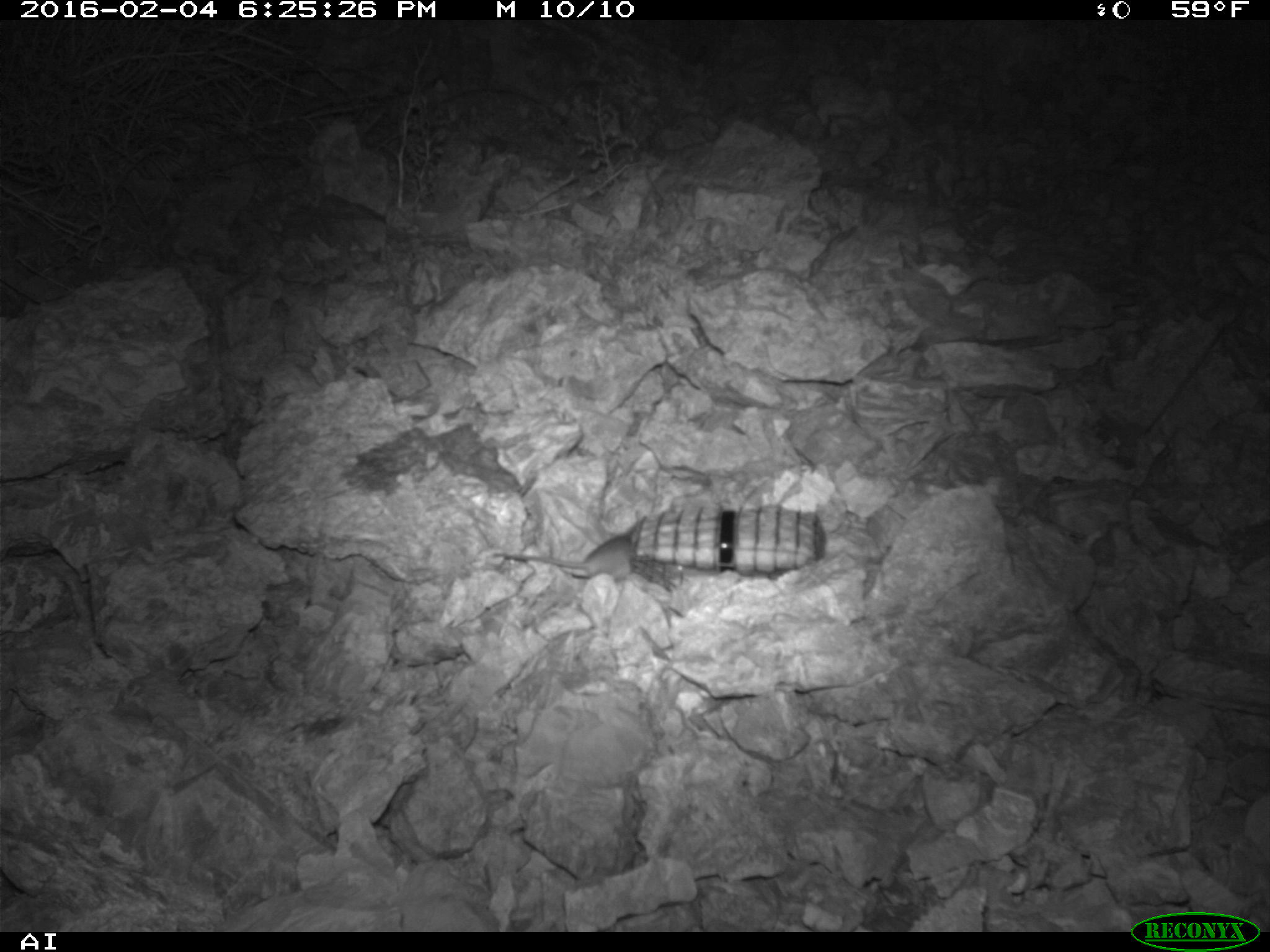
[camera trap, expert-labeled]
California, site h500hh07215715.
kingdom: Animalia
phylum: Chordata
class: Mammalia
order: Rodentia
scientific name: Rodentia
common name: rodent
Rodent (Rodentia).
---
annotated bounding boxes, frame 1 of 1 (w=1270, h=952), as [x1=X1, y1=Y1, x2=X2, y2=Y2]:
rodent: [x1=493, y1=517, x2=645, y2=578]